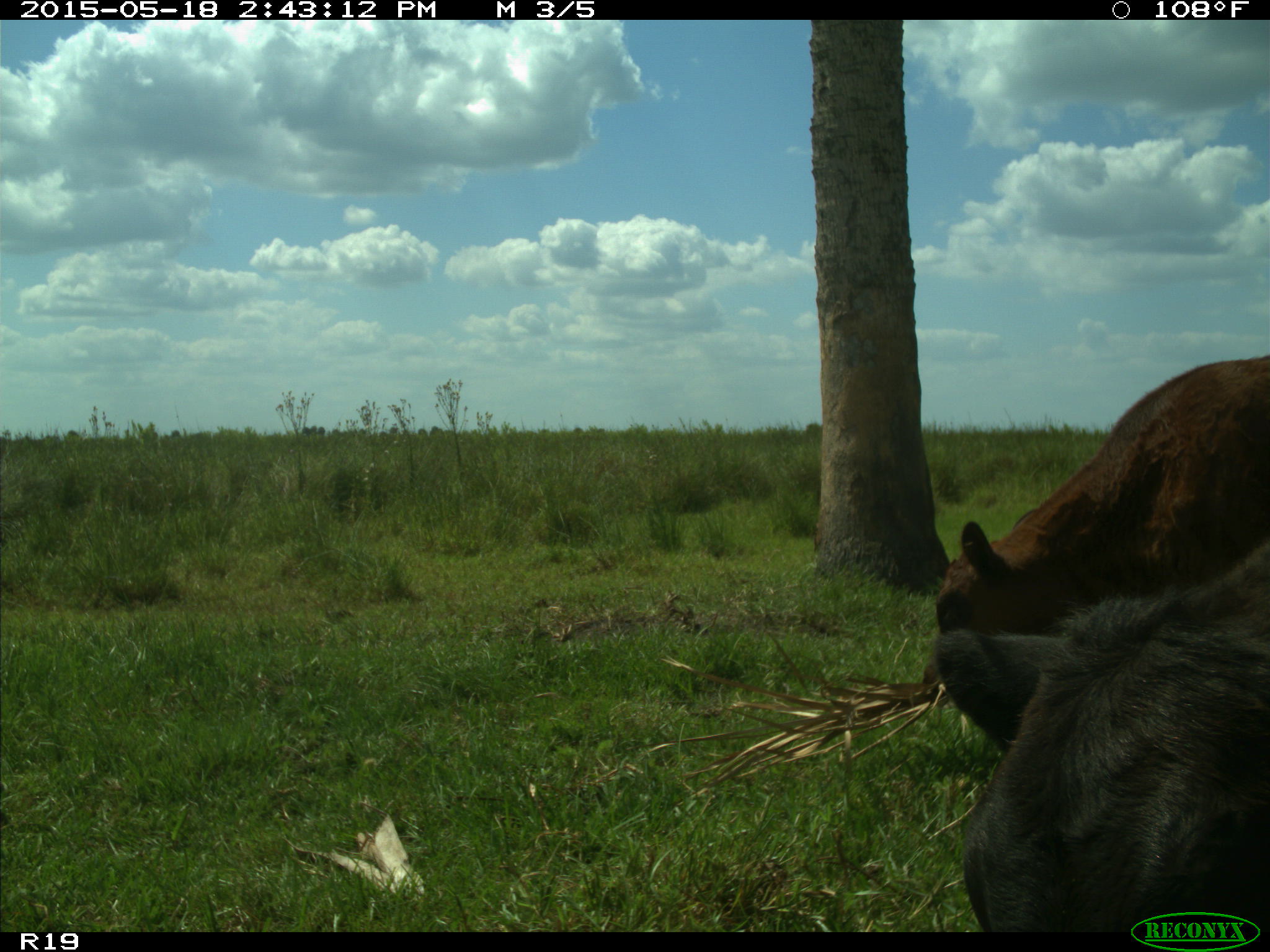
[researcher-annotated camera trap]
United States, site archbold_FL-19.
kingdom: Animalia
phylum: Chordata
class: Mammalia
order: Artiodactyla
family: Bovidae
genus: Bos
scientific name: Bos taurus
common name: domestic cow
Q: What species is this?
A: Bos taurus (domestic cow).